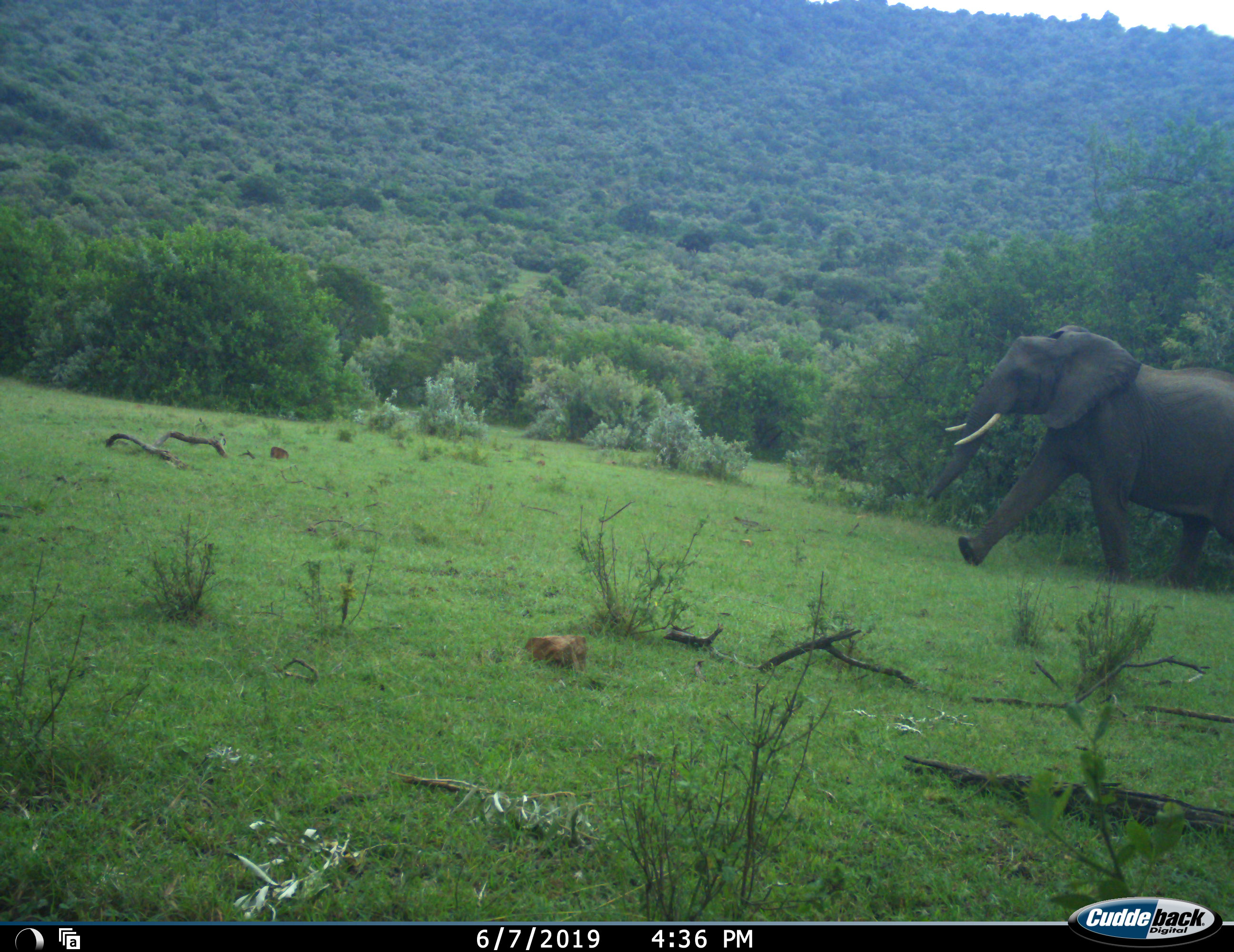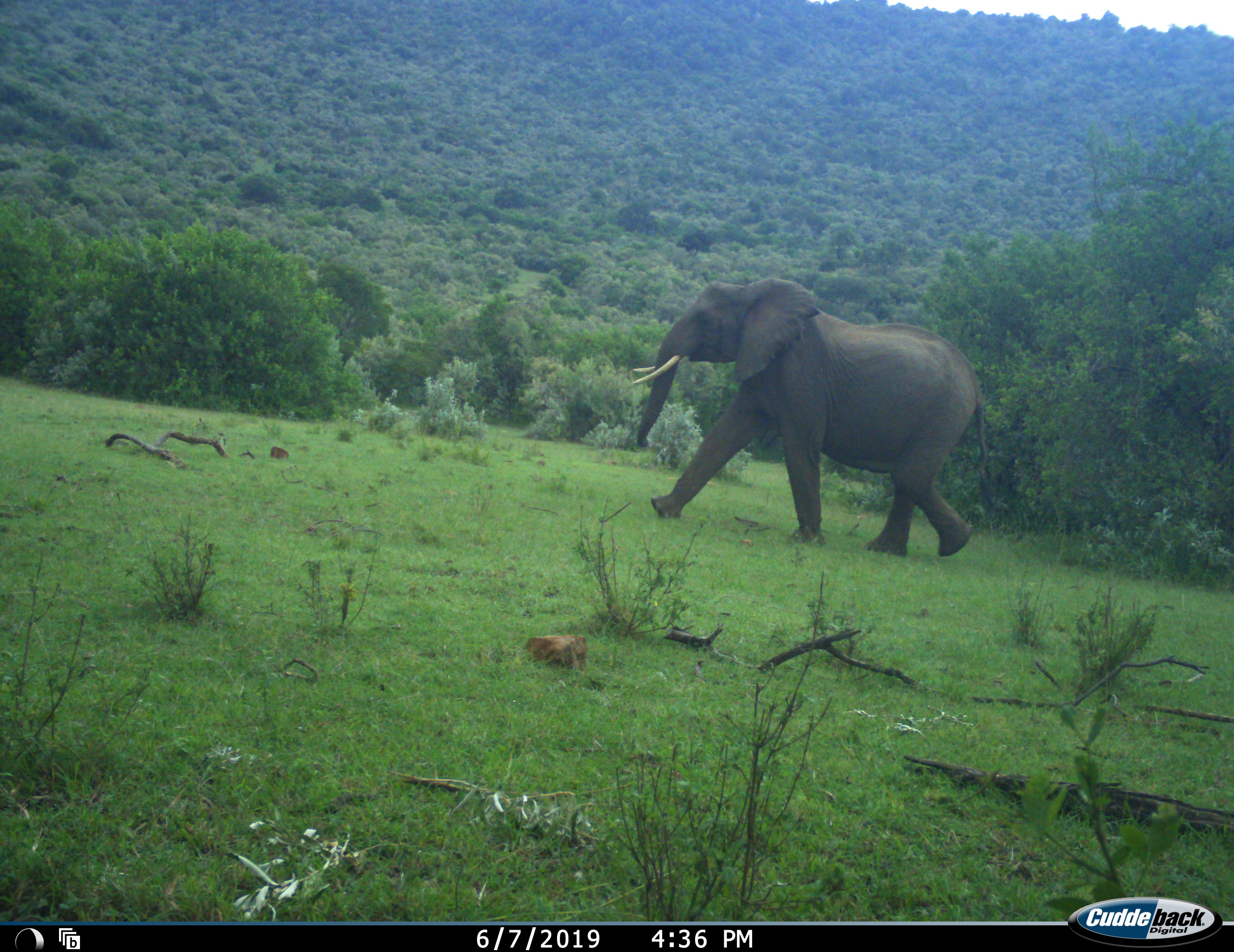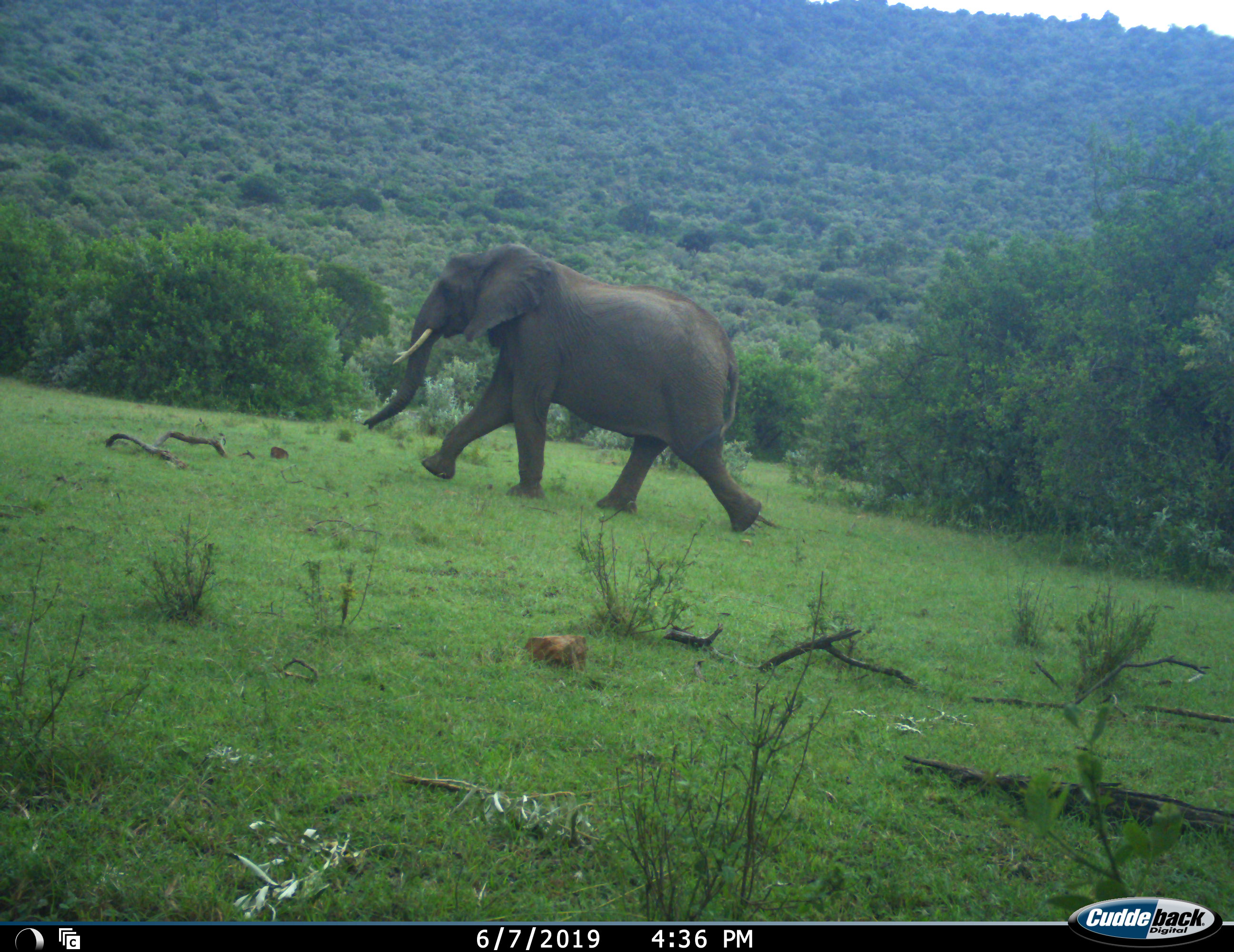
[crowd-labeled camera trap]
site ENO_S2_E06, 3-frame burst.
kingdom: Animalia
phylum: Chordata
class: Mammalia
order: Proboscidea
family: Elephantidae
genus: Loxodonta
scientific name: Loxodonta africana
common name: african bush elephant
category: elephant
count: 1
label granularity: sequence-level